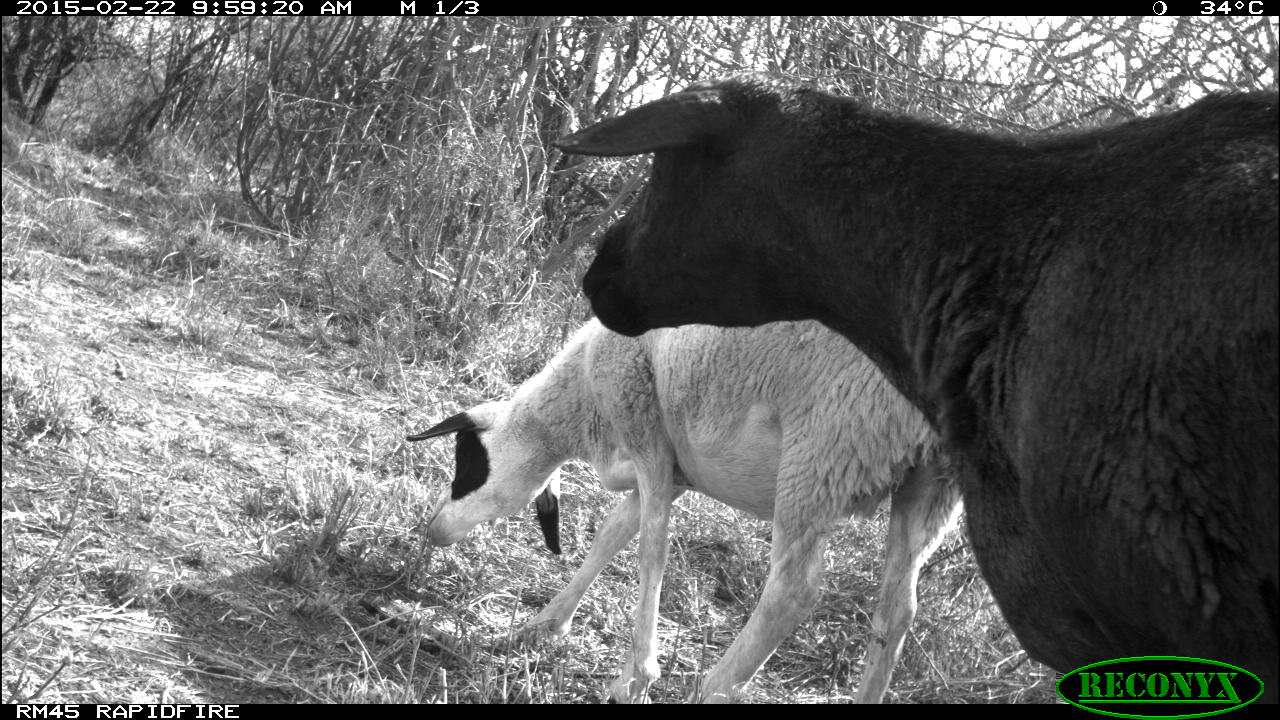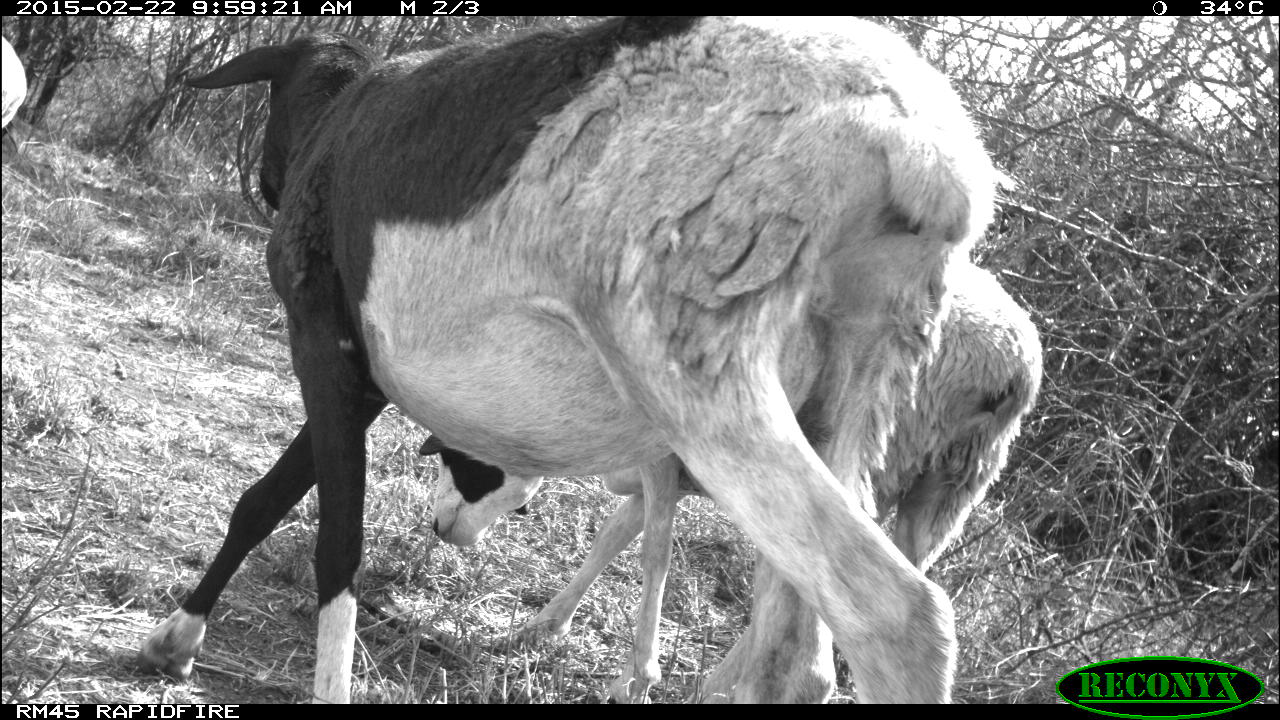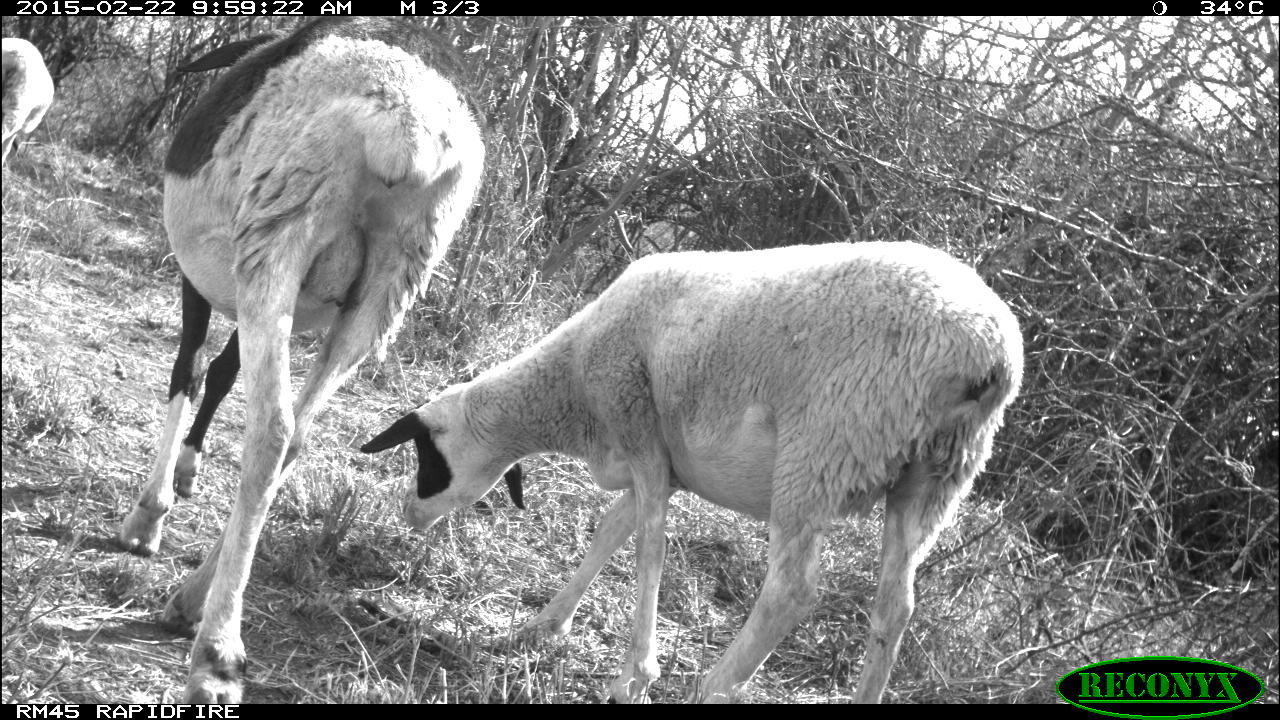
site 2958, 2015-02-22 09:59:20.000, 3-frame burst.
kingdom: Animalia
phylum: Chordata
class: Mammalia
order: Artiodactyla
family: Bovidae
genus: Capra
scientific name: Capra aegagrus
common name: wild goat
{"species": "Capra aegagrus (wild goat)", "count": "5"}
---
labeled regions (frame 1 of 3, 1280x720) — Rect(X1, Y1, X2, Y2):
capra aegagrus: Rect(553, 64, 1277, 704); Rect(405, 308, 962, 704)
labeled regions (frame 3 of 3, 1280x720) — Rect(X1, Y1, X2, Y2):
capra aegagrus: Rect(359, 236, 1024, 704); Rect(121, 13, 485, 703); Rect(2, 37, 53, 173)